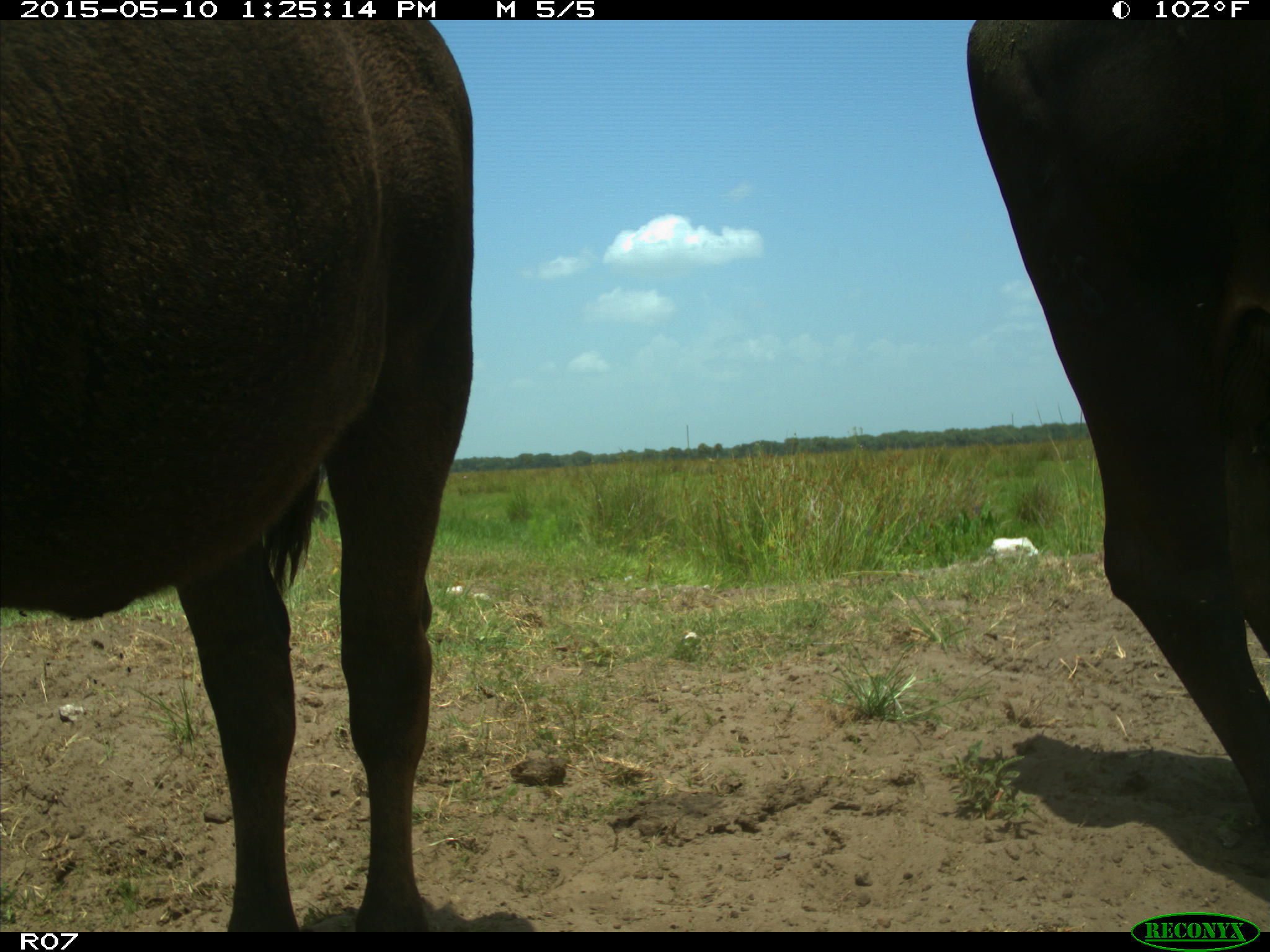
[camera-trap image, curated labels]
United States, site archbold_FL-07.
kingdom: Animalia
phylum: Chordata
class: Mammalia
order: Artiodactyla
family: Bovidae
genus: Bos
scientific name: Bos taurus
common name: domestic cow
Bos taurus (domestic cow).